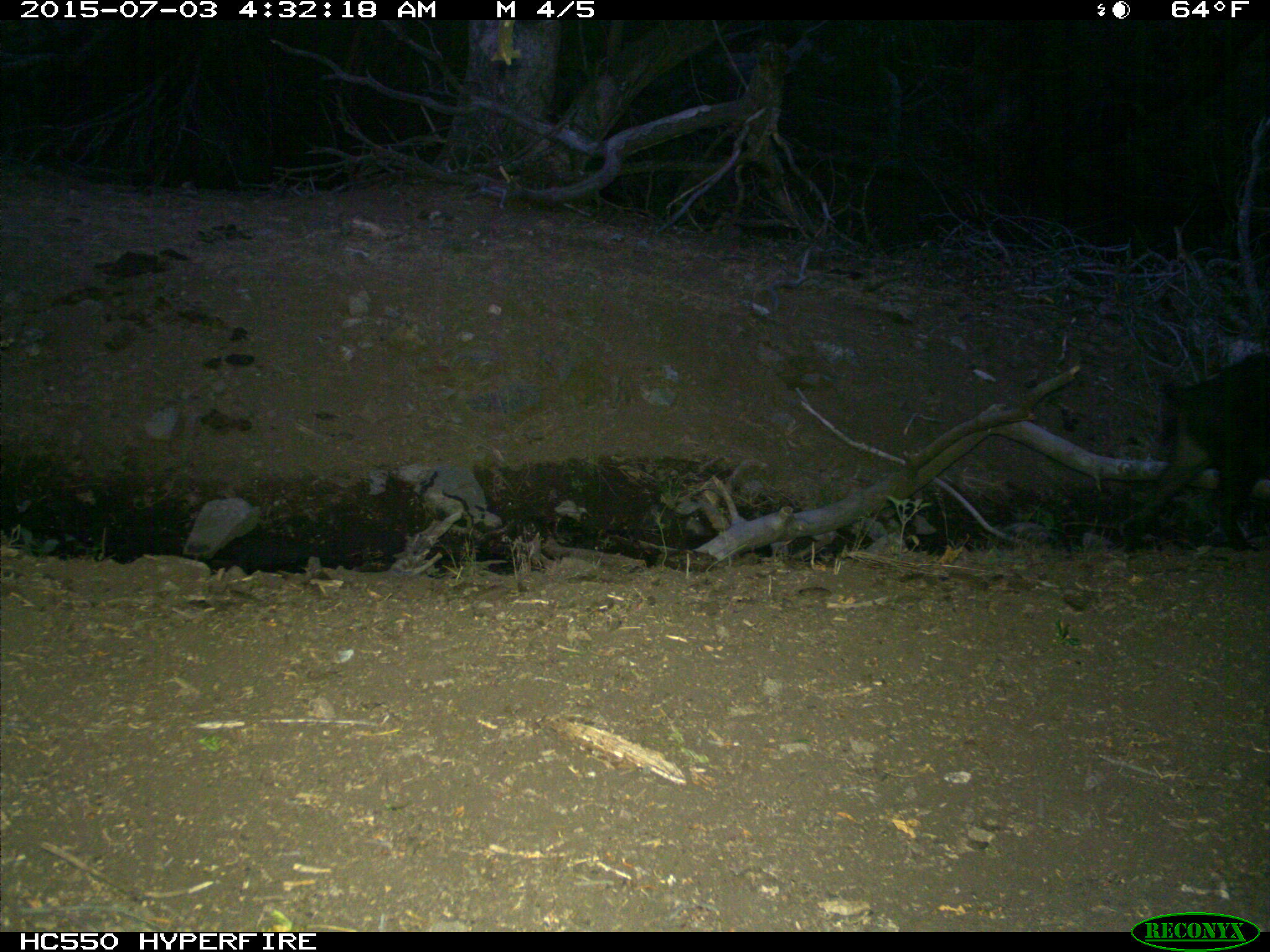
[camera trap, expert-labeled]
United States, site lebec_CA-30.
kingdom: Animalia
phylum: Chordata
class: Mammalia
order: Artiodactyla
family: Suidae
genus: Sus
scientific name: Sus scrofa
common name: wild boar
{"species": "Sus scrofa (wild boar)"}